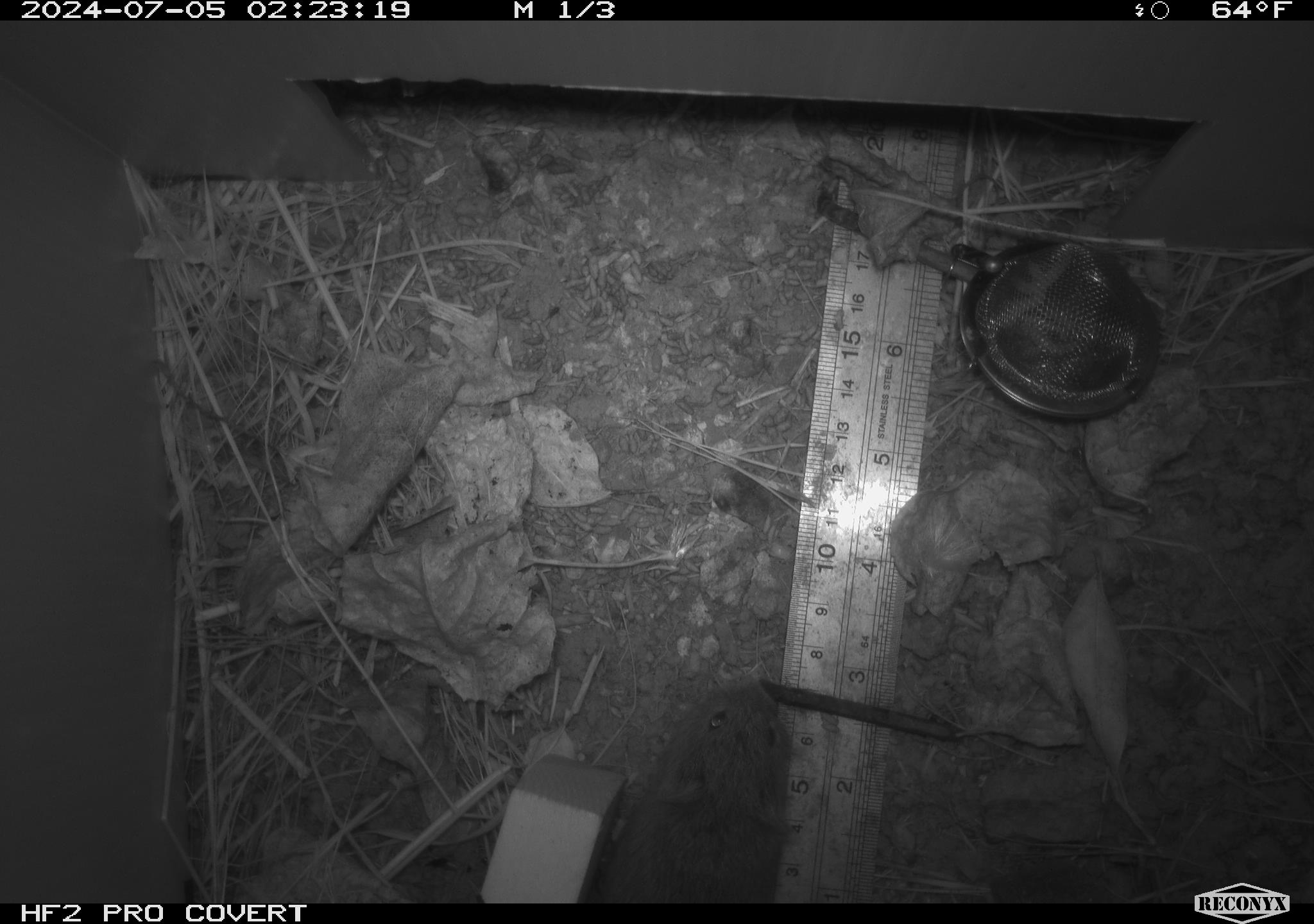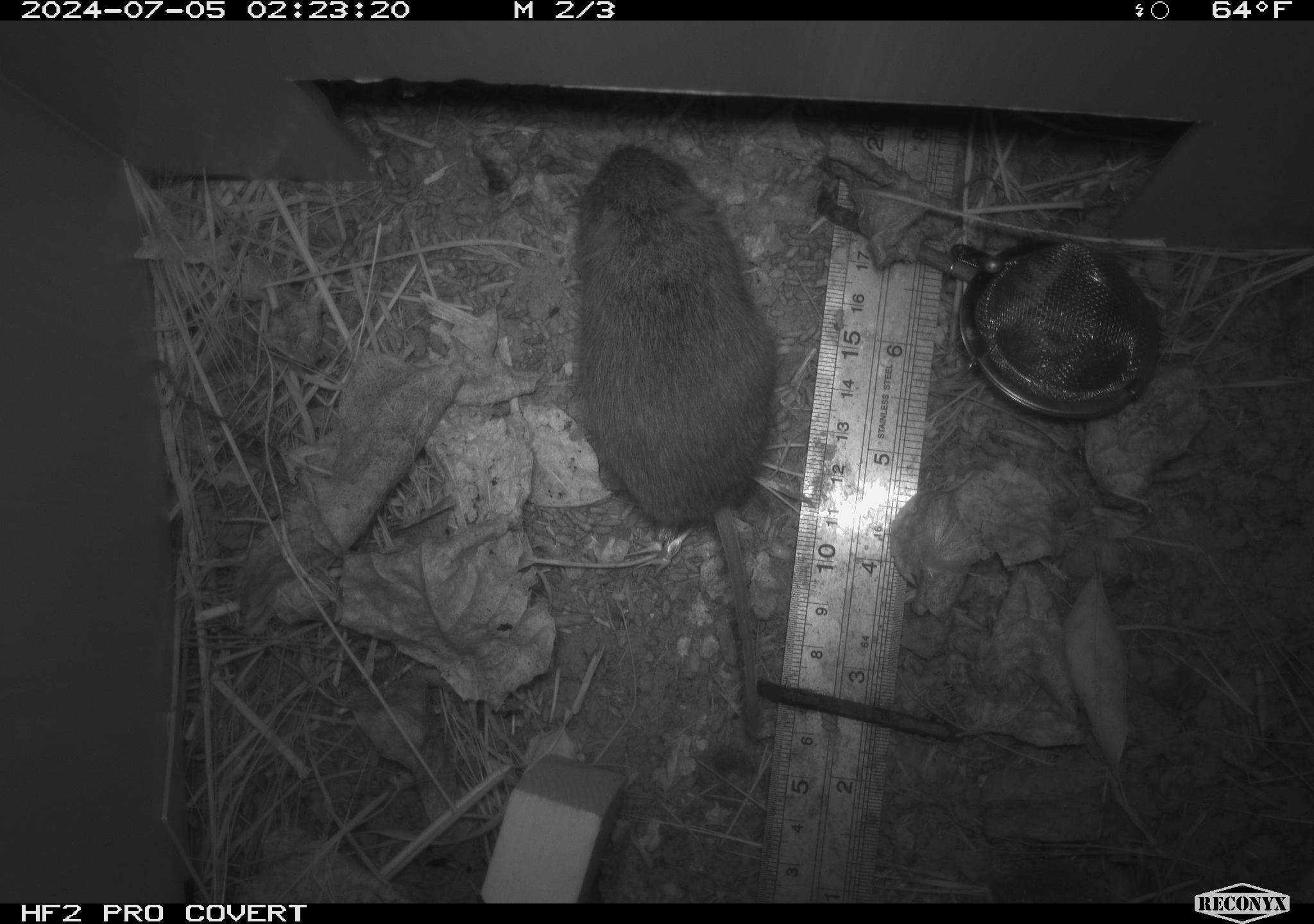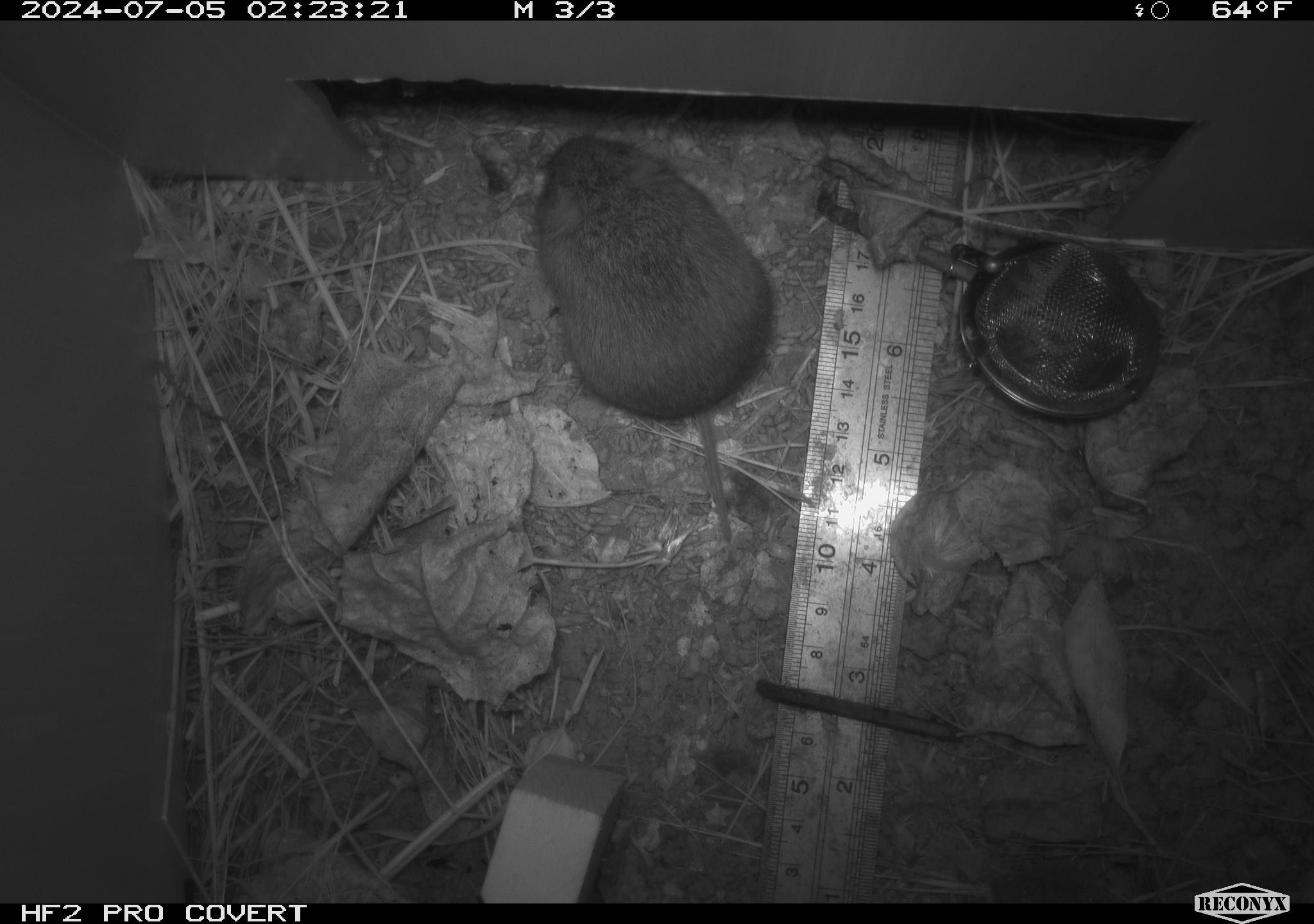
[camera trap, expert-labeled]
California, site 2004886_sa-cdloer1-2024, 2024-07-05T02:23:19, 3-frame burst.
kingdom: Animalia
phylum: Chordata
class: Mammalia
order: Rodentia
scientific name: Rodentia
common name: mouse species